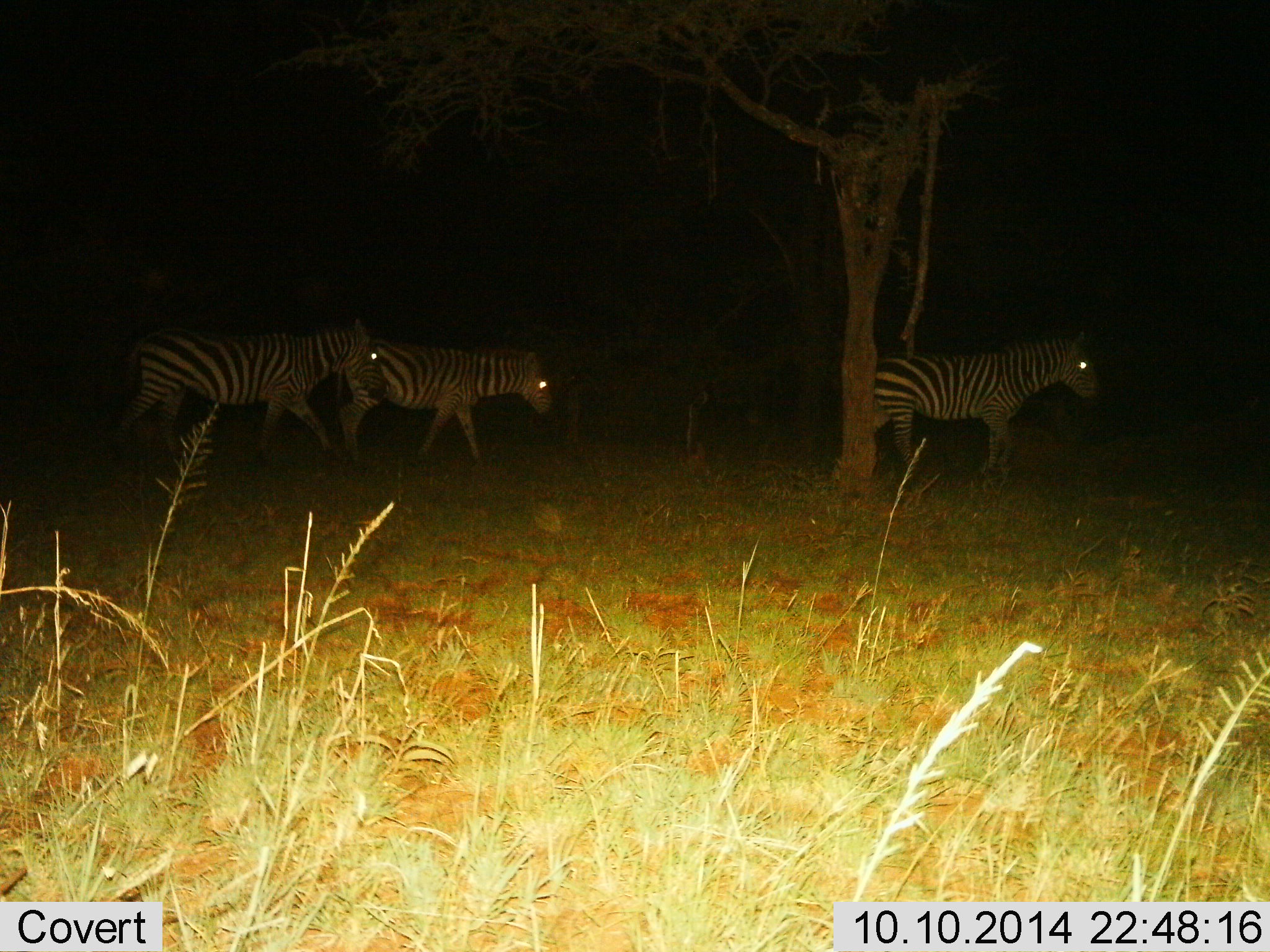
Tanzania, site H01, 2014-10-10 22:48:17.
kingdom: Animalia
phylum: Chordata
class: Mammalia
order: Perissodactyla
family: Equidae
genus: Equus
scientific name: Equus quagga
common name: plains zebra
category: zebra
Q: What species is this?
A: Zebra (plains zebra) (Equus quagga).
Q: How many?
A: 3.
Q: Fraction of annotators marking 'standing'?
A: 20%.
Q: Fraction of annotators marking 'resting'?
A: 0%.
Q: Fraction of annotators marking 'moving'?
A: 80%.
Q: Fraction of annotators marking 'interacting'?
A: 0%.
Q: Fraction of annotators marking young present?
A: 0%.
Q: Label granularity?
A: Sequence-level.